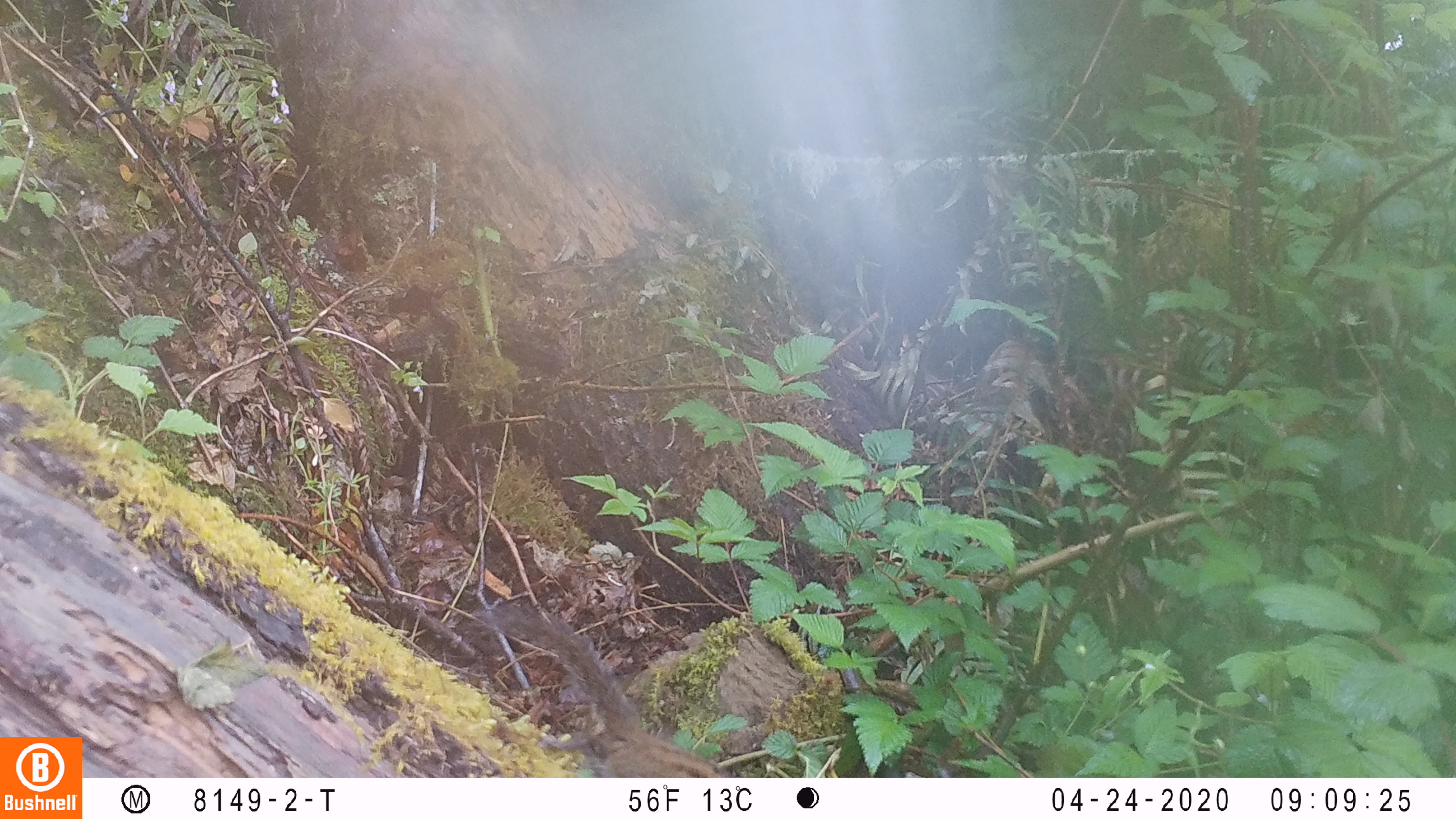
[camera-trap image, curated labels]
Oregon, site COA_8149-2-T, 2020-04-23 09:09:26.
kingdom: Animalia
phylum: Chordata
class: Mammalia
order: Rodentia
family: Sciuridae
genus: Neotamias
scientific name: Neotamias townsendii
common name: townsend's chipmunk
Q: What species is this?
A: Townsend's chipmunk (Neotamias townsendii).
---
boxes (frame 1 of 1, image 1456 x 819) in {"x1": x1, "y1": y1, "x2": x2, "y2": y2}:
townsend's chipmunk: {"x1": 472, "y1": 596, "x2": 729, "y2": 776}